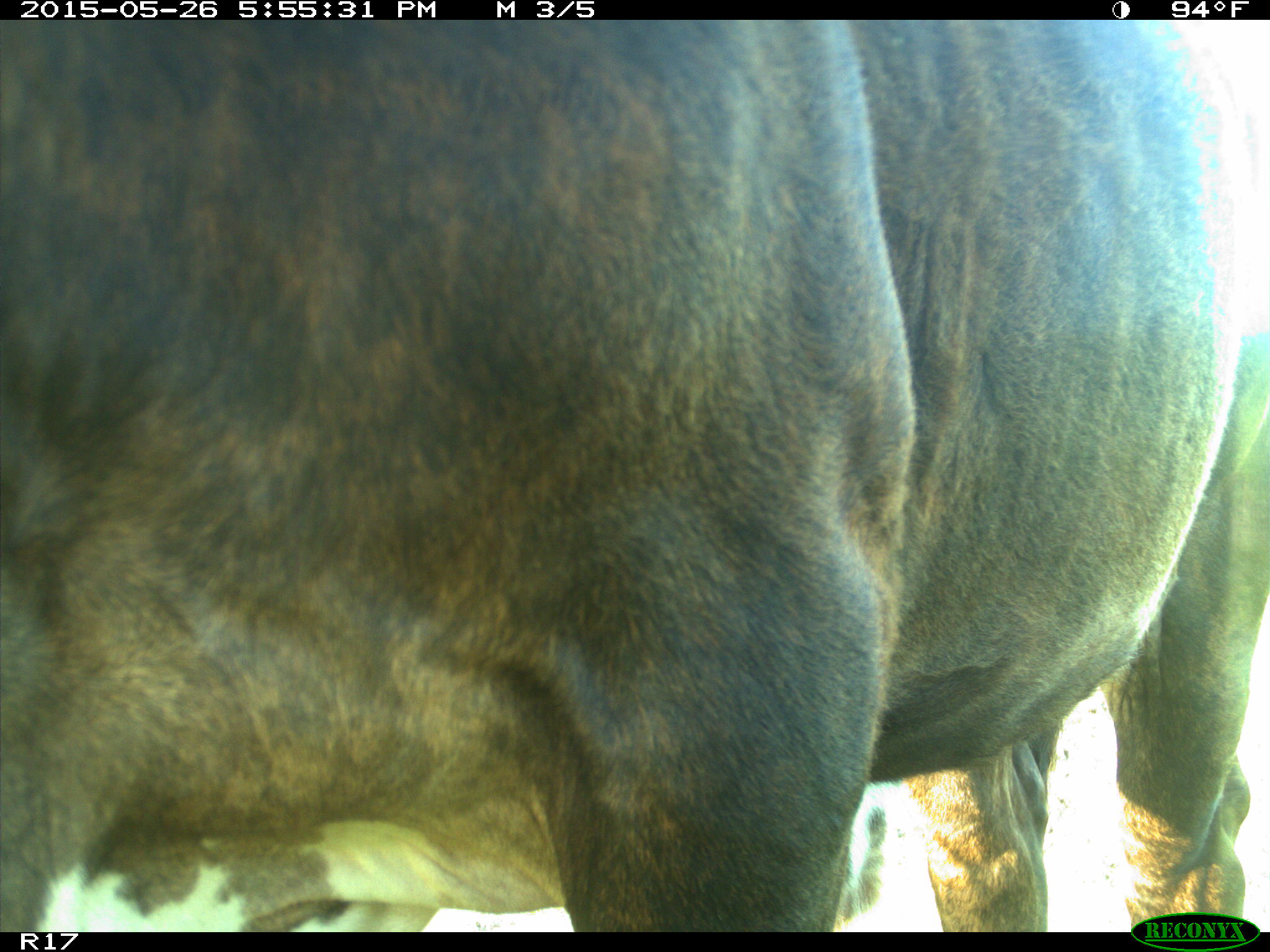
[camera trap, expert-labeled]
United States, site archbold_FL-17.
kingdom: Animalia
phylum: Chordata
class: Mammalia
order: Artiodactyla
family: Bovidae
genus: Bos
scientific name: Bos taurus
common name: domestic cow